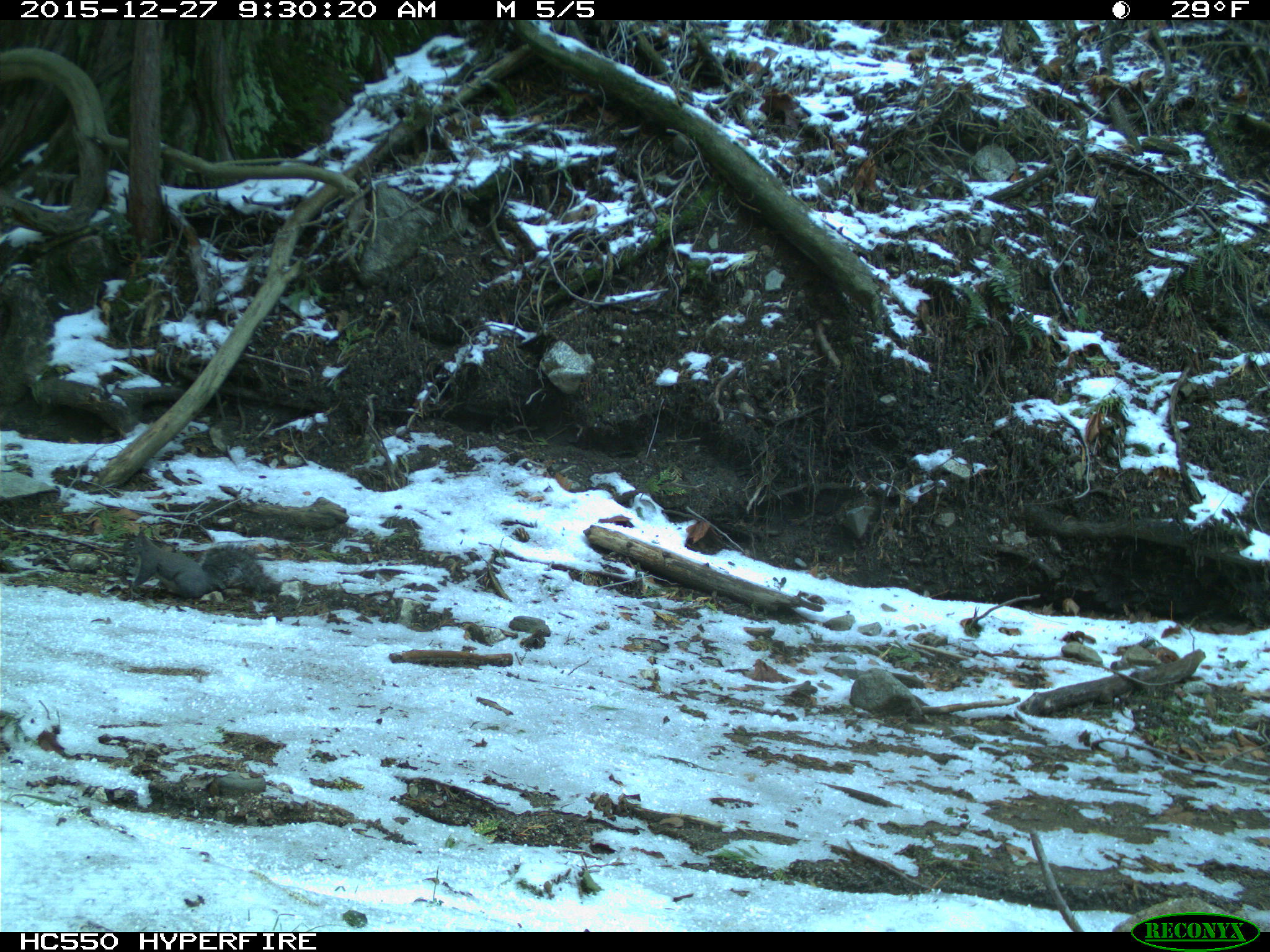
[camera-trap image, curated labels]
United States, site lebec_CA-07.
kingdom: Animalia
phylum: Chordata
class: Mammalia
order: Rodentia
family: Sciuridae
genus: Sciurus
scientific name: Sciurus carolinensis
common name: eastern gray squirrel